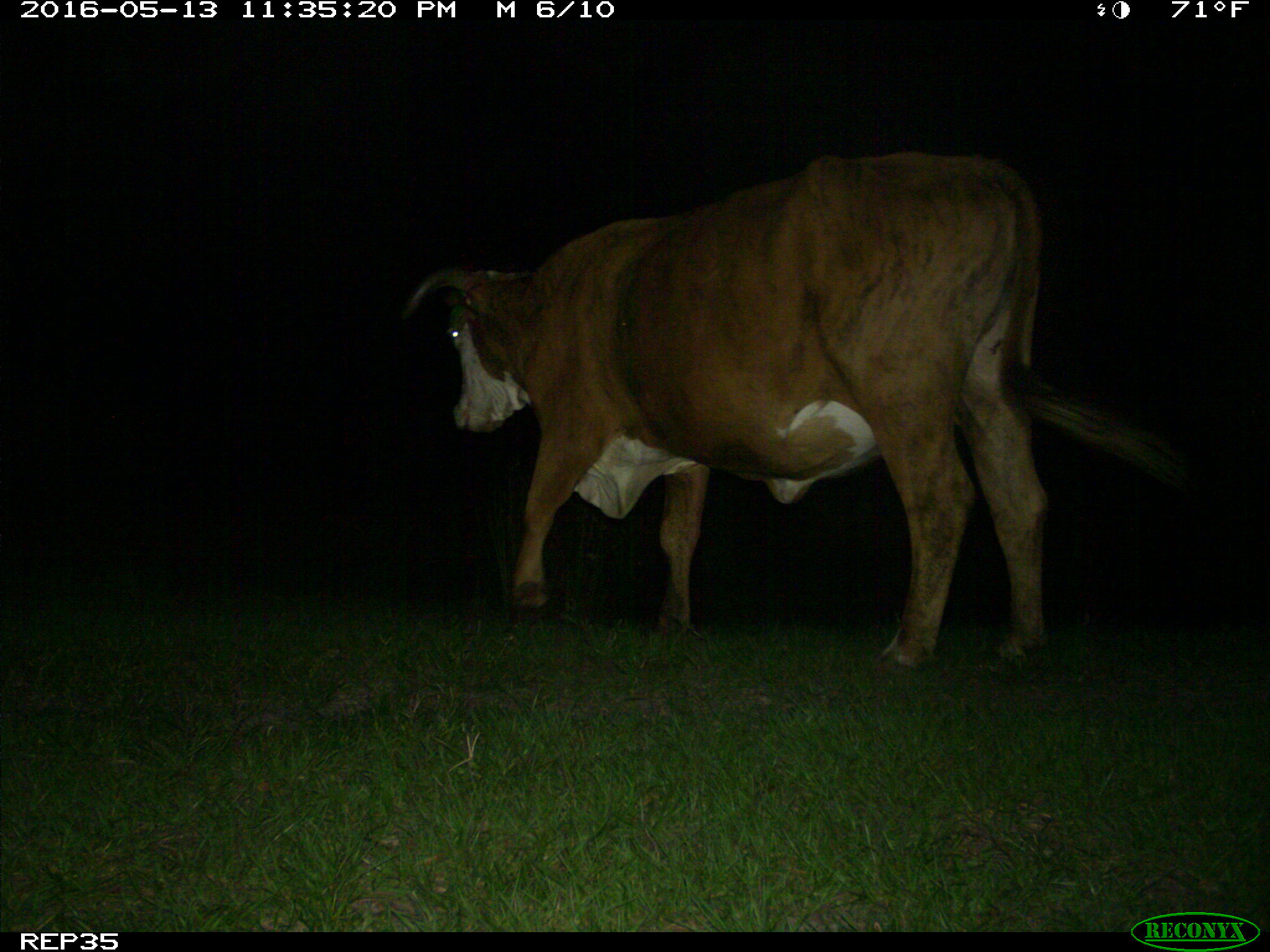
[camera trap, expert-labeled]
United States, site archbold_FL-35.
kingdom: Animalia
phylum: Chordata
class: Mammalia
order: Artiodactyla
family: Bovidae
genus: Bos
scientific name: Bos taurus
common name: domestic cow